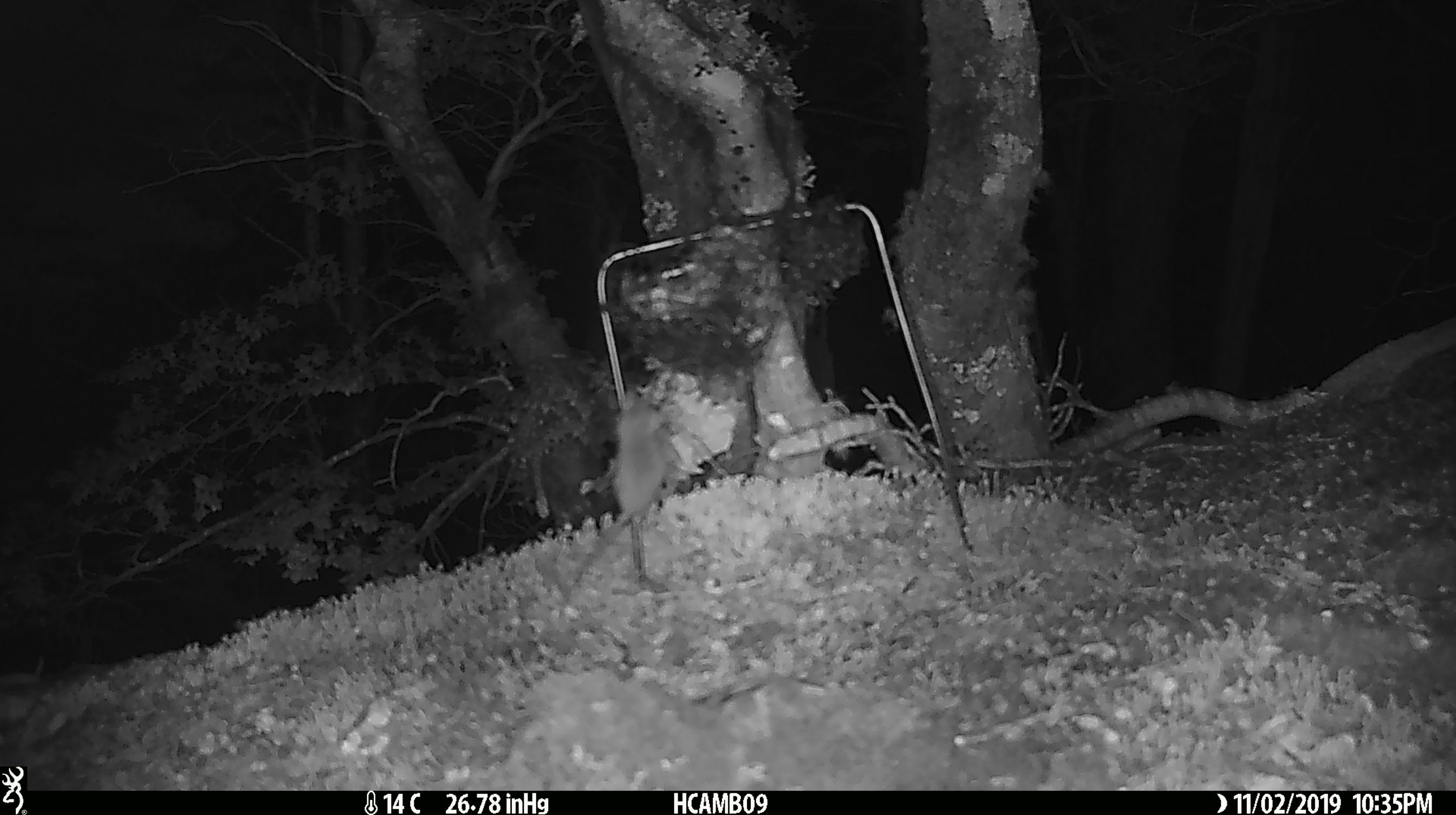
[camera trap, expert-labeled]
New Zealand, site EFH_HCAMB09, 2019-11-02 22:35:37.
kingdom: Animalia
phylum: Chordata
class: Mammalia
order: Rodentia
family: Muridae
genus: Mus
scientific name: Mus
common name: mouse